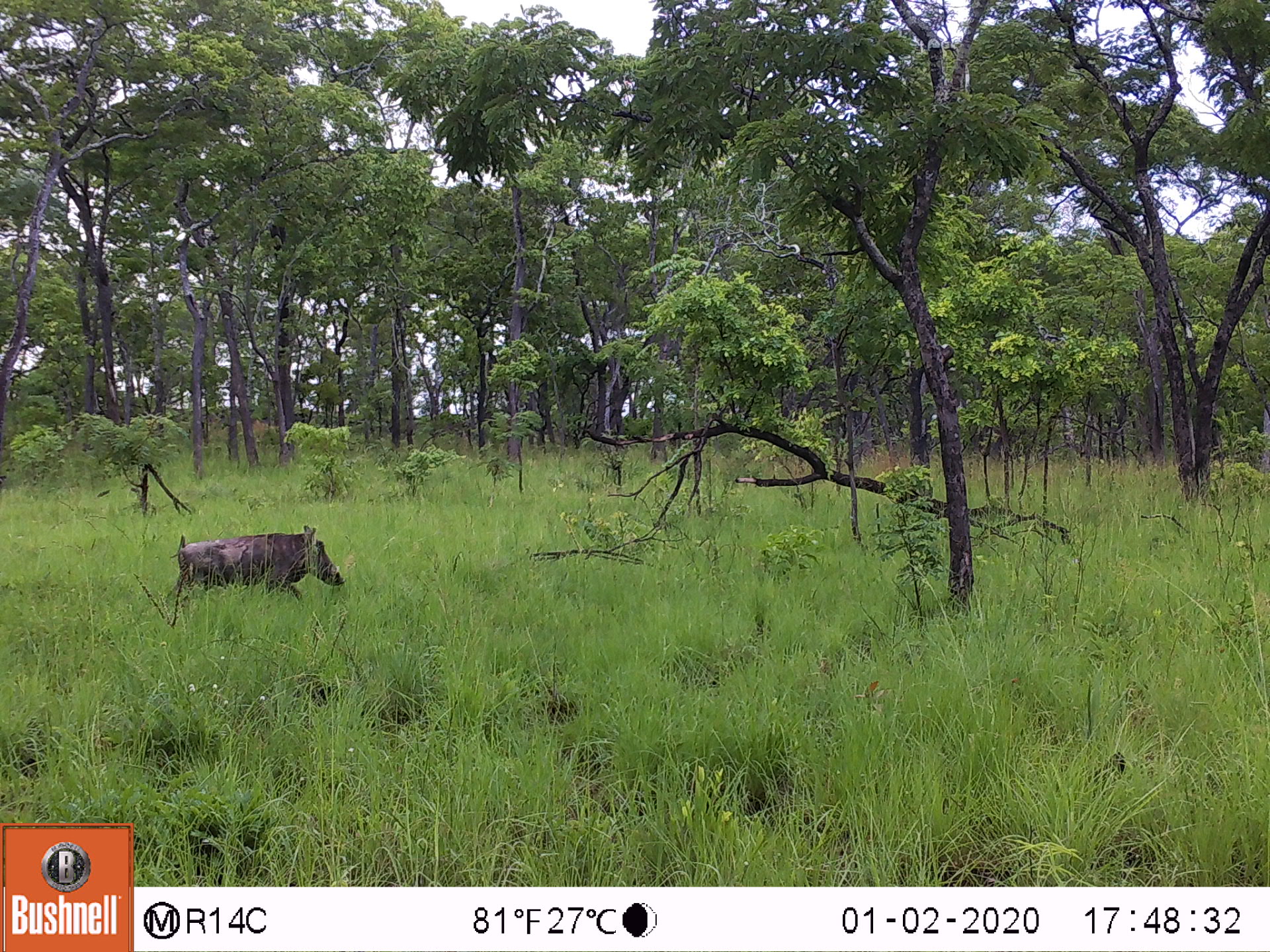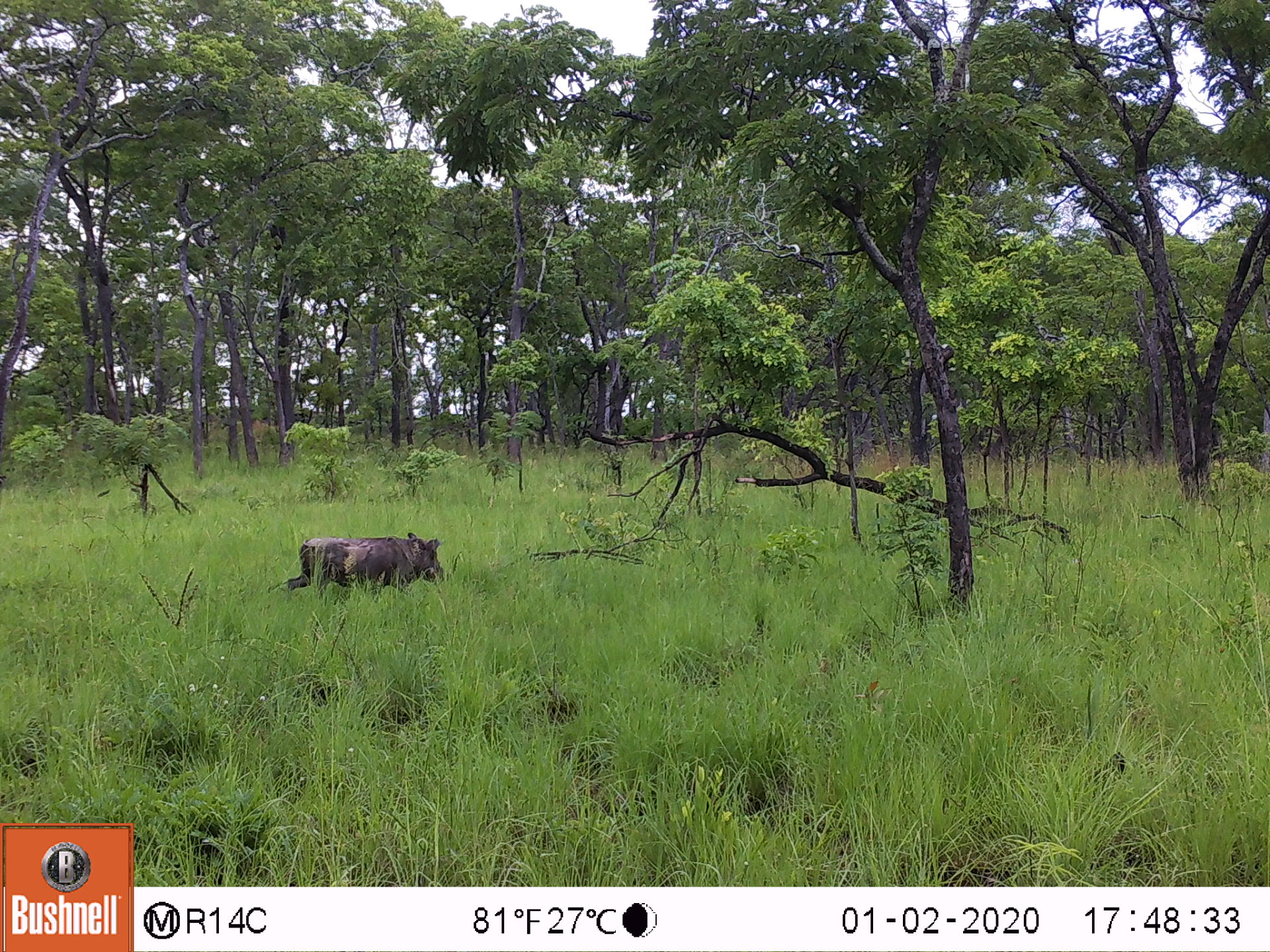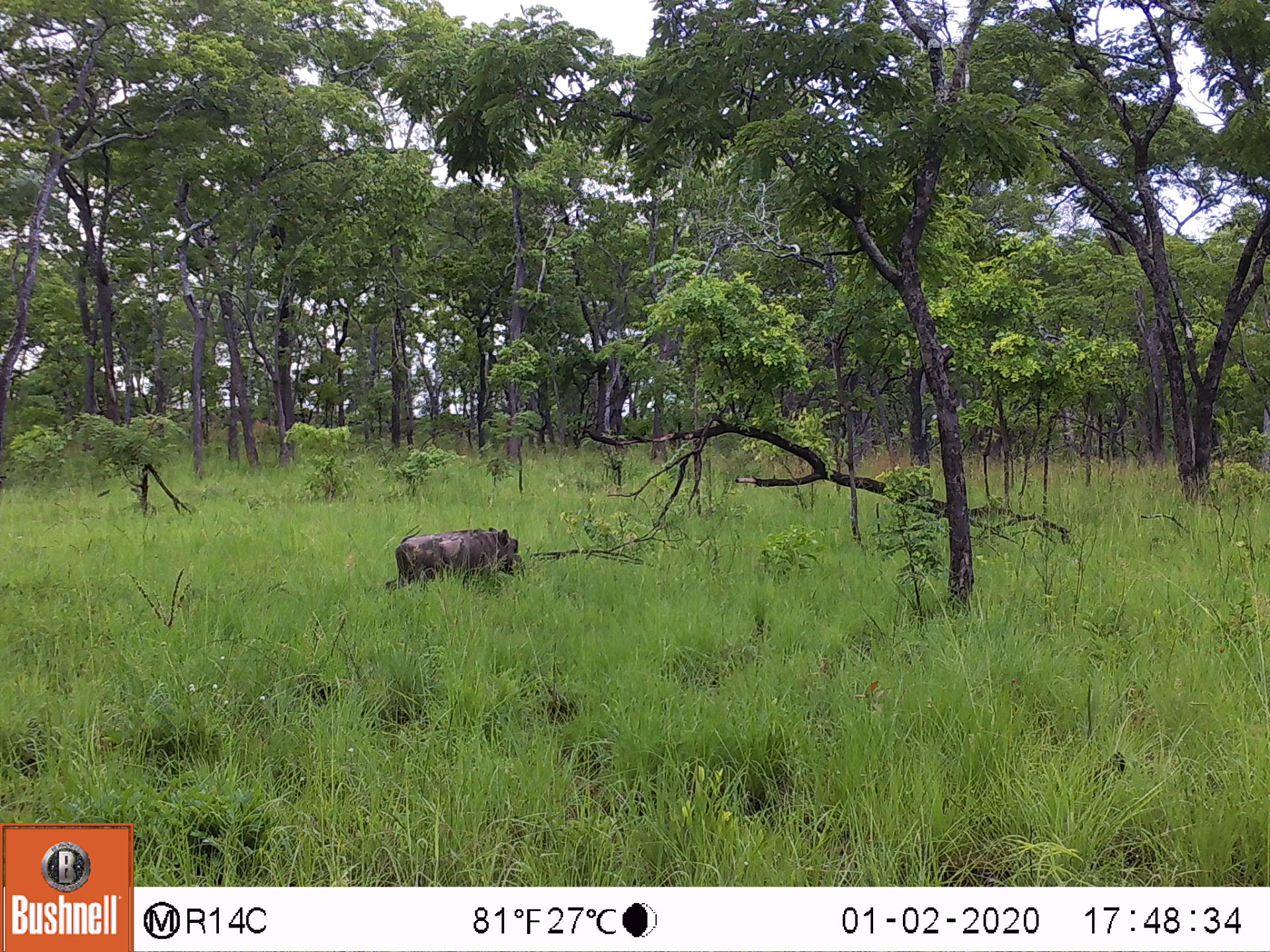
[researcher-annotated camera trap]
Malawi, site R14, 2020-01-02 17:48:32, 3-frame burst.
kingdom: Animalia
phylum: Chordata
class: Mammalia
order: Artiodactyla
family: Suidae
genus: Phacochoerus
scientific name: Phacochoerus africanus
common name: common warthog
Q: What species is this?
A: Common warthog (Phacochoerus africanus).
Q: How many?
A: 1.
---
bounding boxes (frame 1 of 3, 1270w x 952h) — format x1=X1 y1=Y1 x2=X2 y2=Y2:
common warthog: x1=175 y1=529 x2=347 y2=608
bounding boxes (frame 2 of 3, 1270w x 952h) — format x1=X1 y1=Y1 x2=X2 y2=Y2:
common warthog: x1=283 y1=532 x2=452 y2=592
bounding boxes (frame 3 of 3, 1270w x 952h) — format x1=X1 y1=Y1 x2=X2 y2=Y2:
common warthog: x1=383 y1=522 x2=524 y2=586